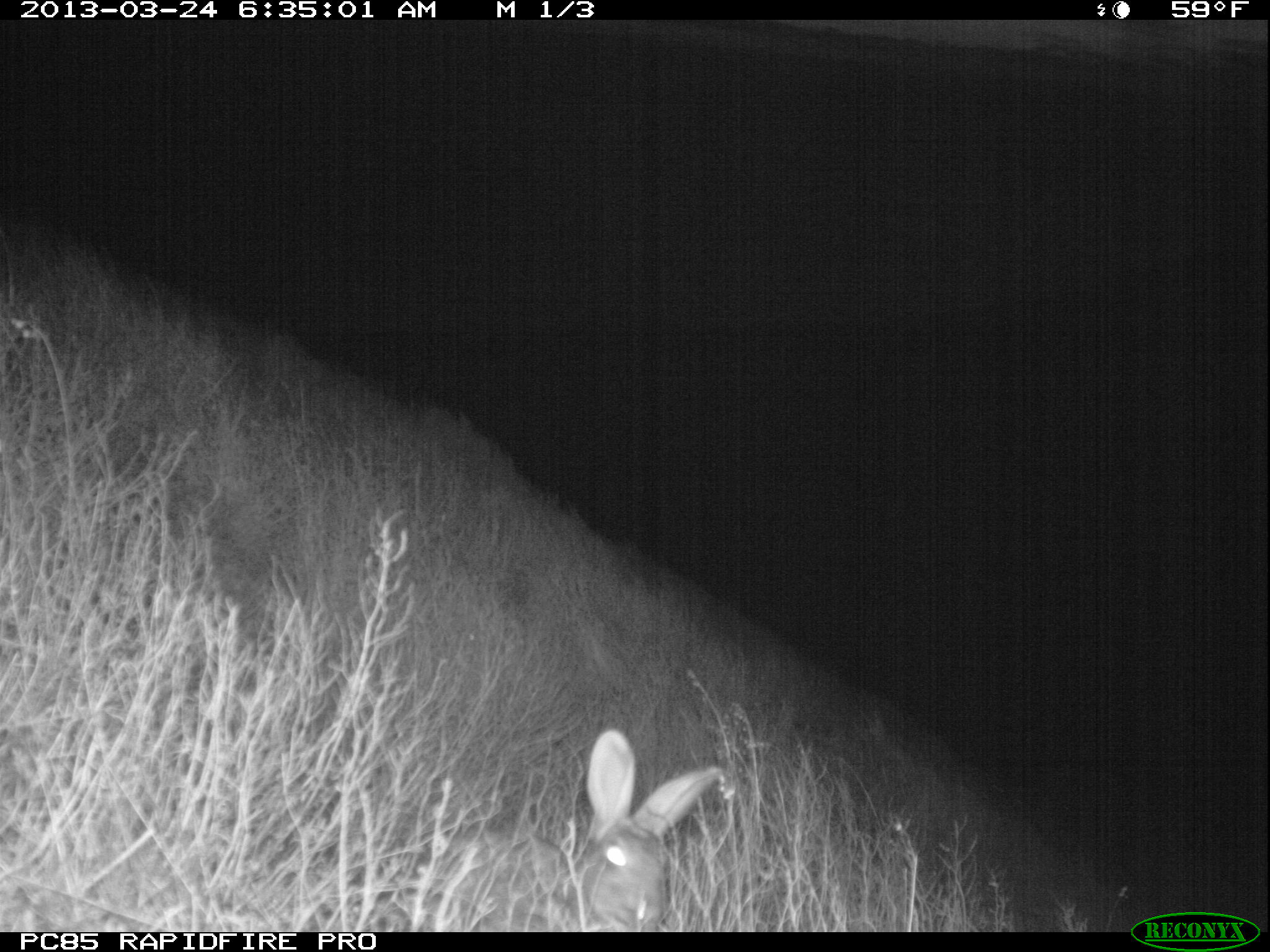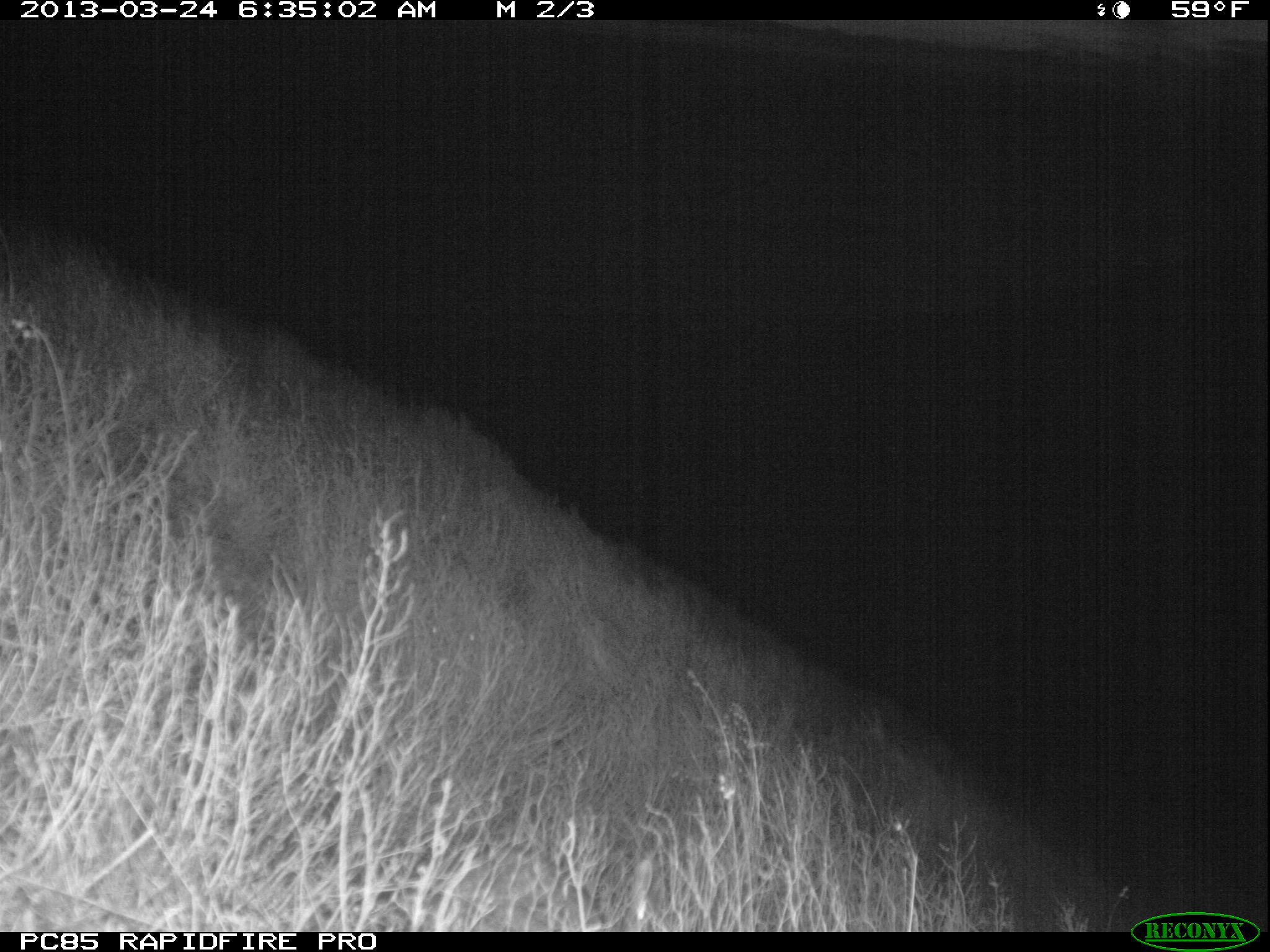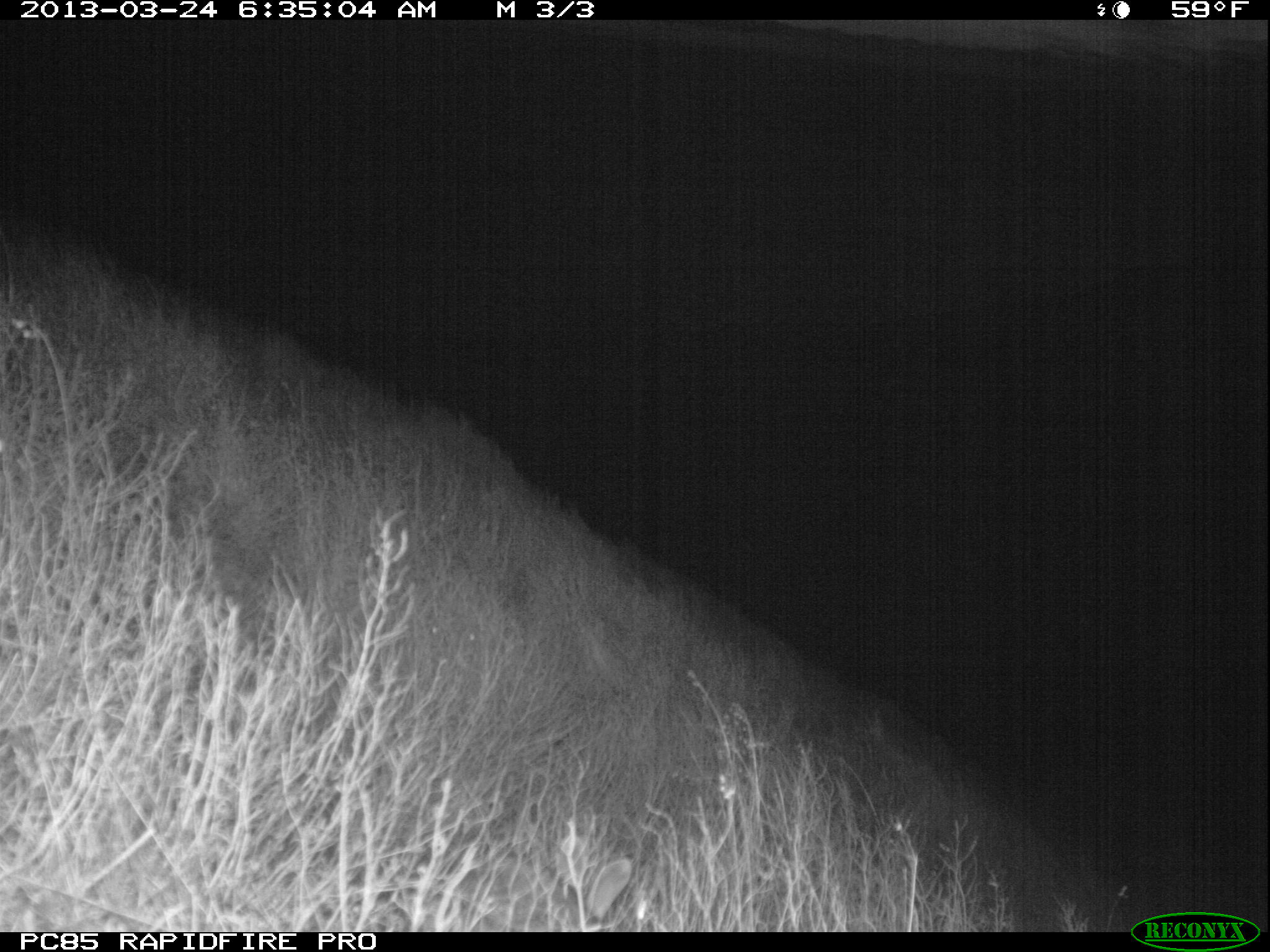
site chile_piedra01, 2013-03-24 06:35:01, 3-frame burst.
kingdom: Animalia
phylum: Chordata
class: Mammalia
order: Lagomorpha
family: Leporidae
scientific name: Leporidae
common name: rabbits and hares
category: rabbit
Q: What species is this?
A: Rabbit (rabbits and hares) (Leporidae).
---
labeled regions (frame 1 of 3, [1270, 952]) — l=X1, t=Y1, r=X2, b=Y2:
rabbit: l=401, t=731, r=729, b=938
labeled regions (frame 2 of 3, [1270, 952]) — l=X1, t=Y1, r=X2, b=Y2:
rabbit: l=410, t=840, r=678, b=933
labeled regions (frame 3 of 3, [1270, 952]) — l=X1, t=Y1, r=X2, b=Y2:
rabbit: l=412, t=831, r=635, b=933